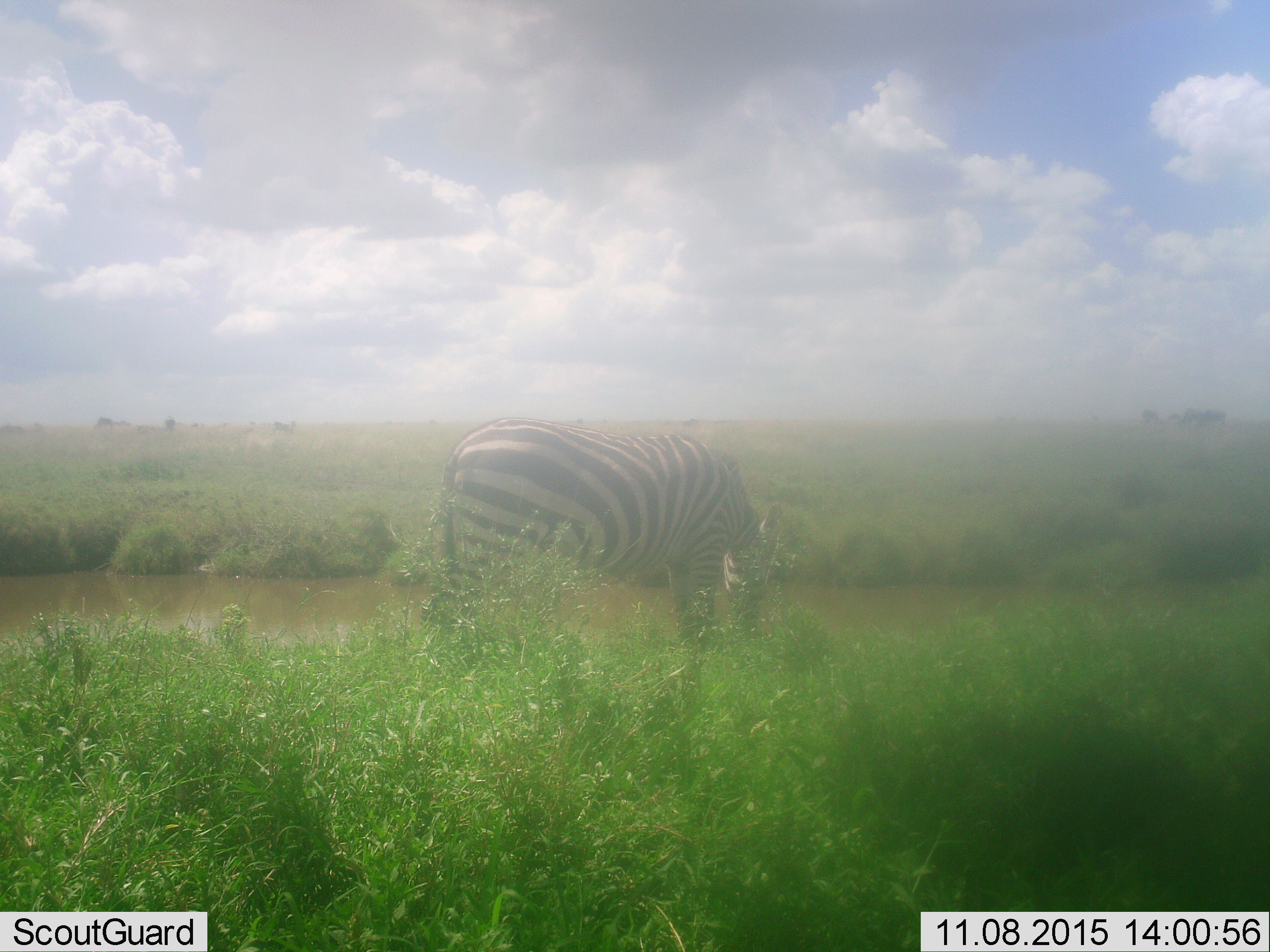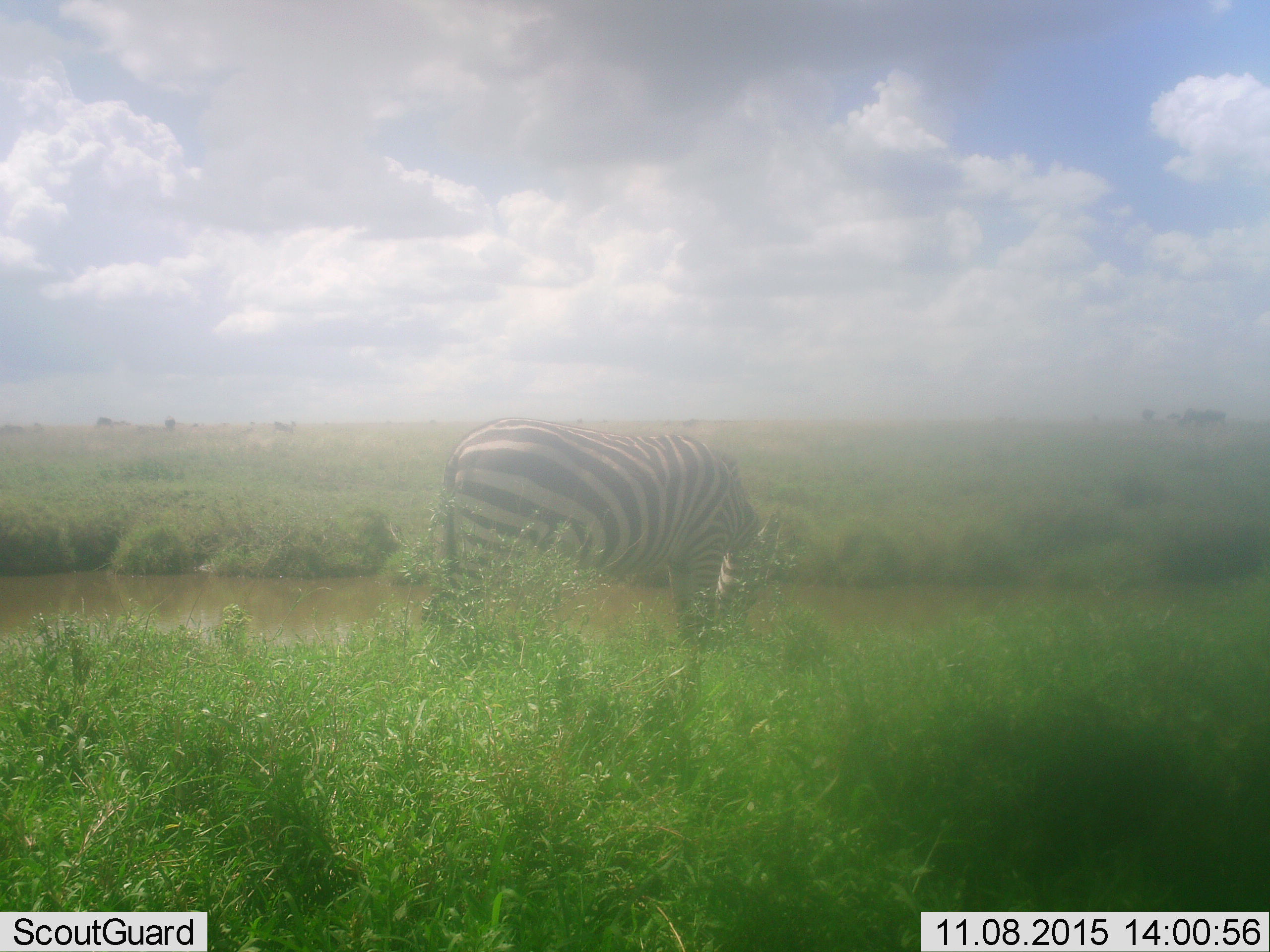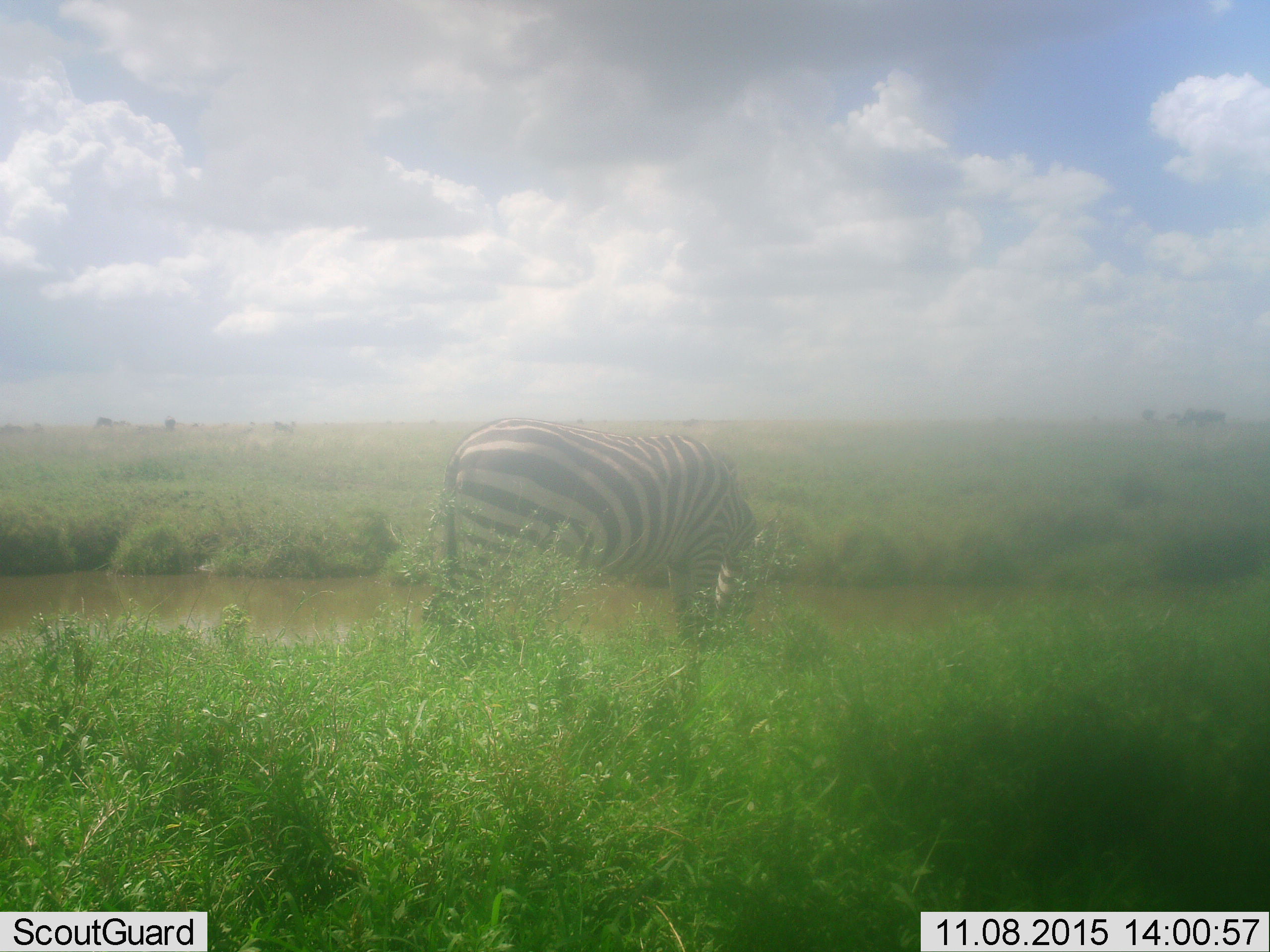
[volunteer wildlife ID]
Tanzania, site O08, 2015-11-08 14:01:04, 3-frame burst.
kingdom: Animalia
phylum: Chordata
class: Mammalia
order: Perissodactyla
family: Equidae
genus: Equus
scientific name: Equus quagga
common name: plains zebra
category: zebra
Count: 1.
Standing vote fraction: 22%.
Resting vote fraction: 0%.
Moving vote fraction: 0%.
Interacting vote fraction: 0%.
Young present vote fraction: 0%.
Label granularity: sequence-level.